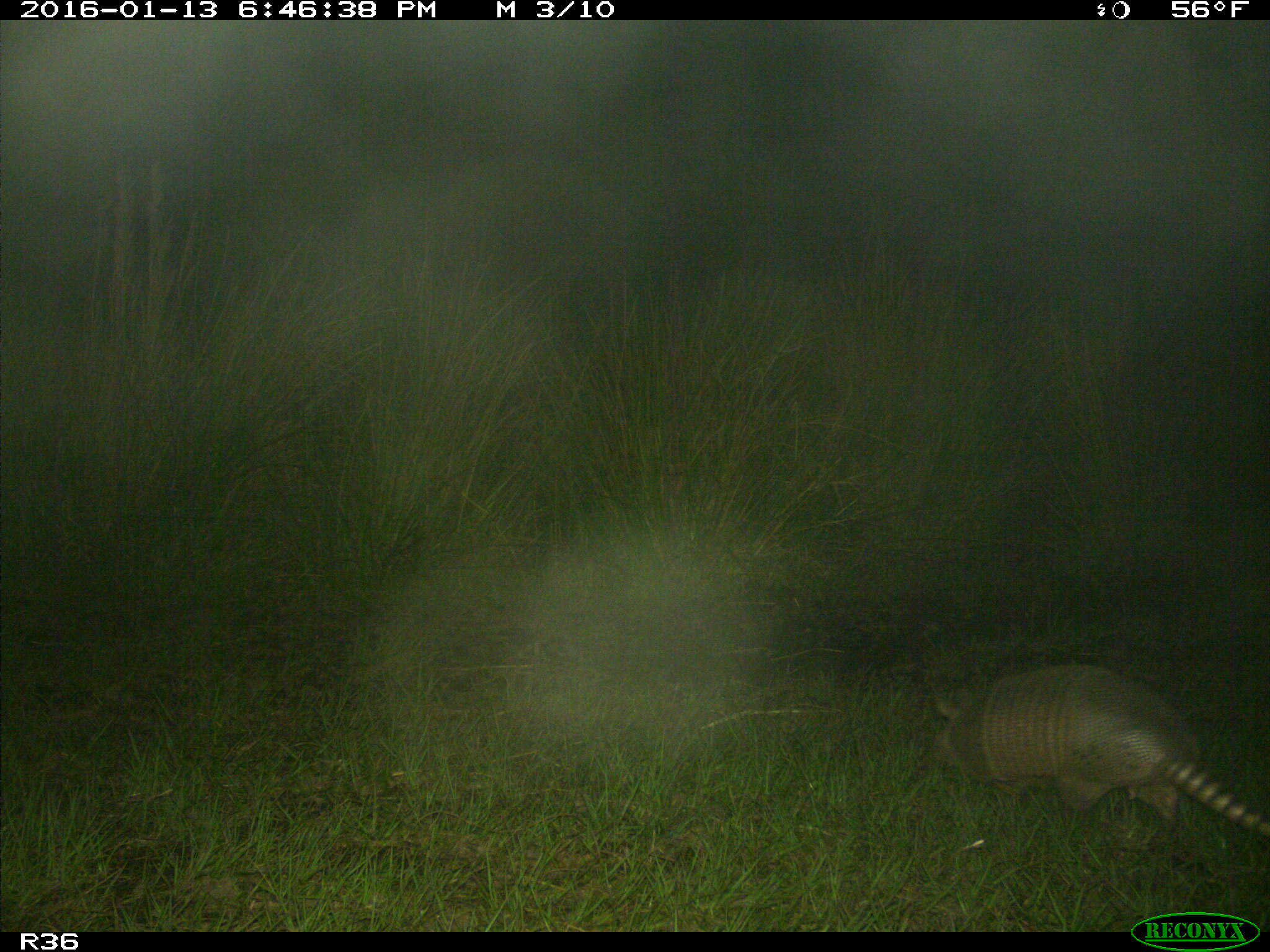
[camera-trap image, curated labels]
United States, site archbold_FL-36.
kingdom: Animalia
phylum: Chordata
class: Mammalia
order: Cingulata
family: Dasypodidae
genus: Dasypus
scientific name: Dasypus novemcinctus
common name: nine-banded armadillo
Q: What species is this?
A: Dasypus novemcinctus (nine-banded armadillo).